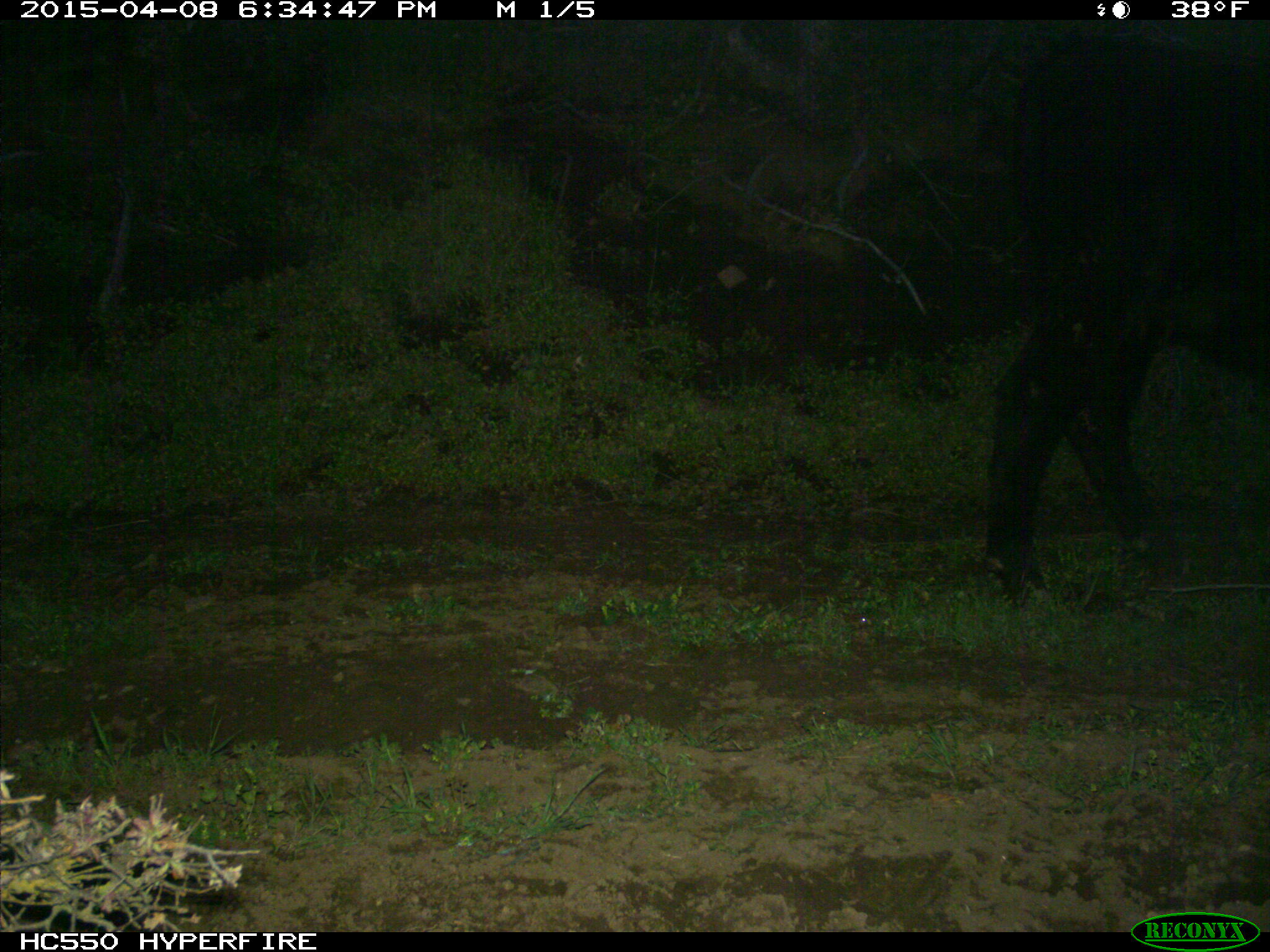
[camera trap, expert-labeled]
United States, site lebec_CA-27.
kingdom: Animalia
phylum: Chordata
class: Mammalia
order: Artiodactyla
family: Bovidae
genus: Bos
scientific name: Bos taurus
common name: domestic cow